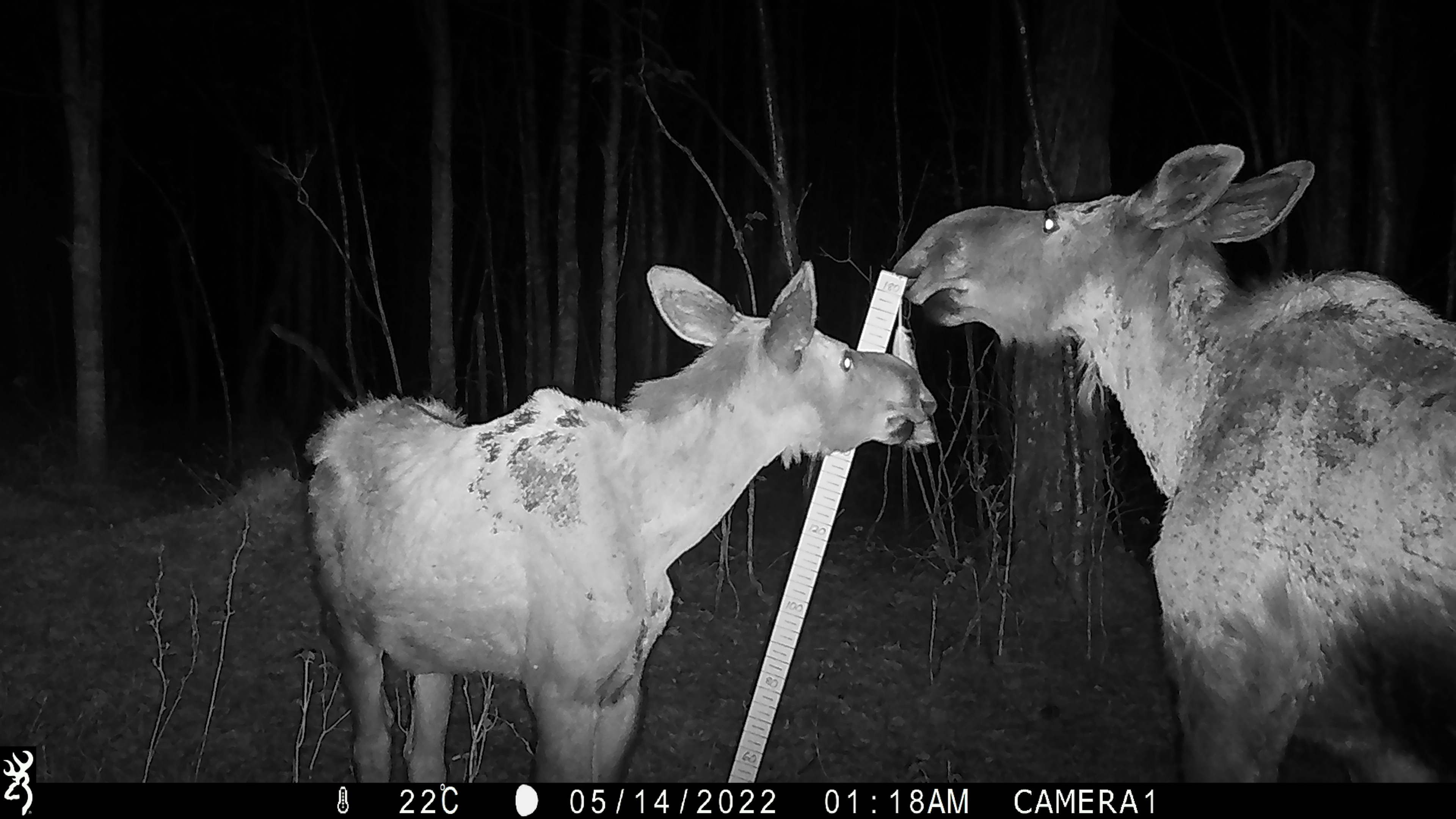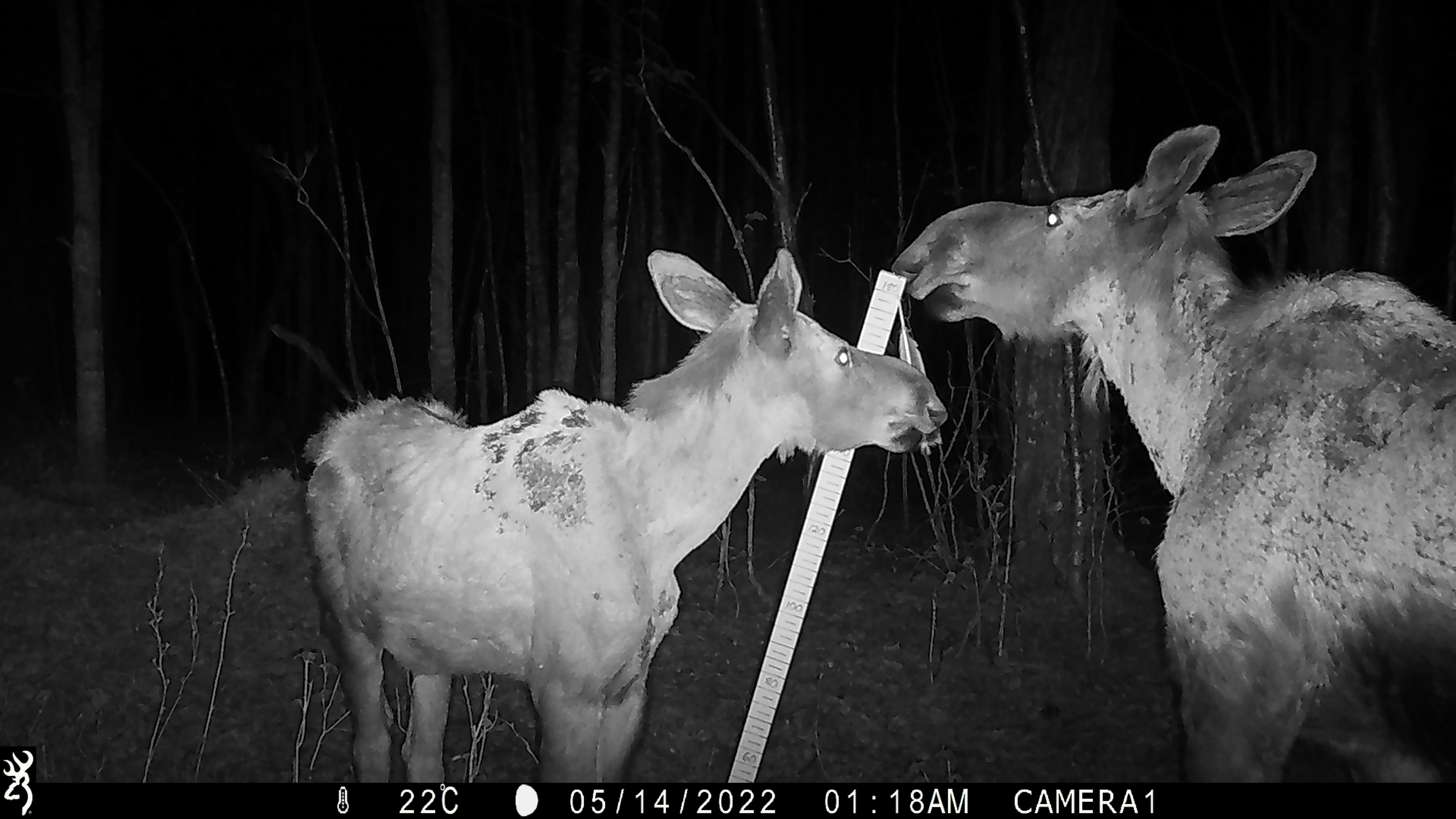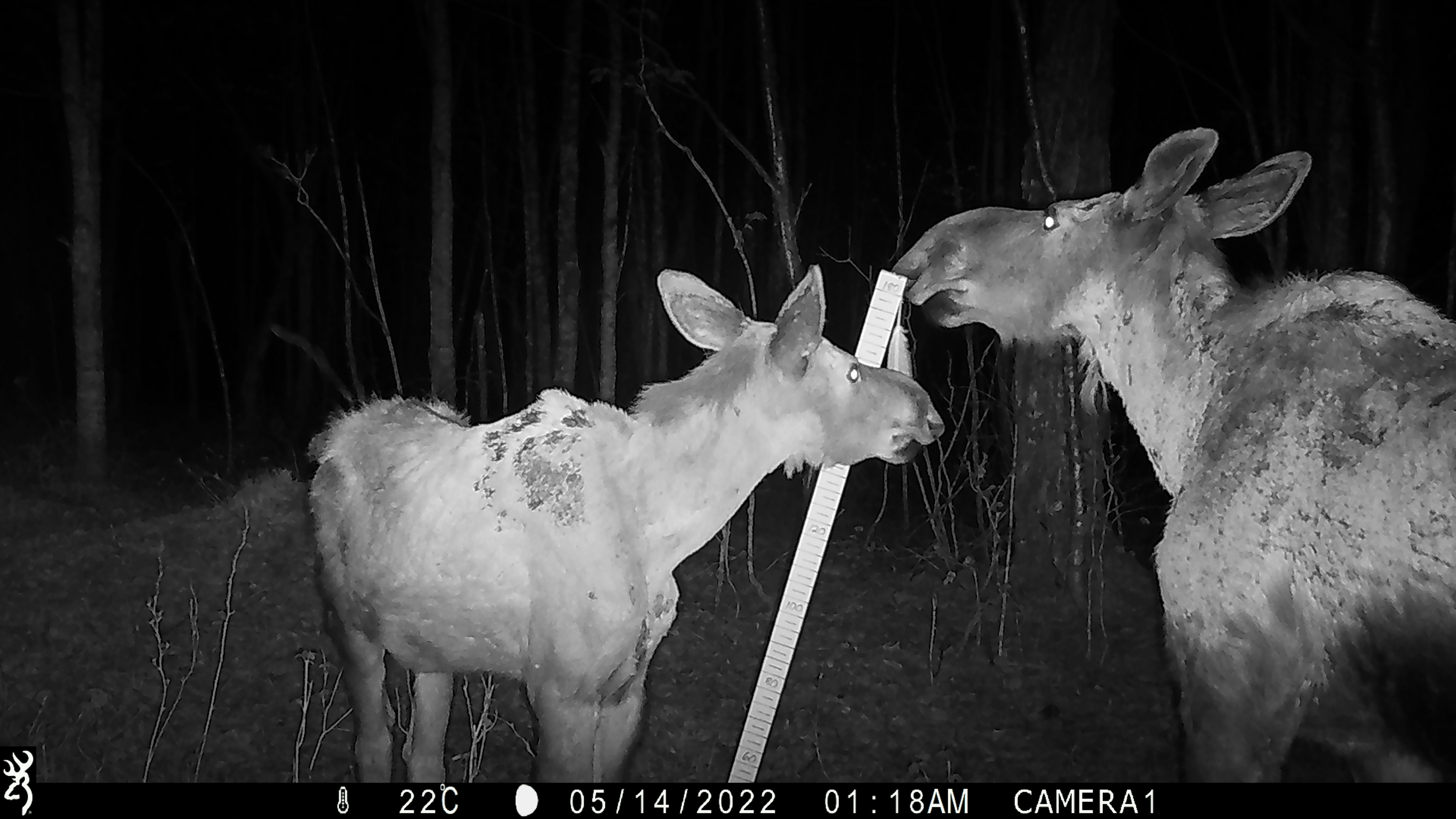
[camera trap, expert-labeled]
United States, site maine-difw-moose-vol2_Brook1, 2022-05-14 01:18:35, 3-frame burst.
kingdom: Animalia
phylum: Chordata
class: Mammalia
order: Artiodactyla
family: Cervidae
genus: Alces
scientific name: Alces alces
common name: moose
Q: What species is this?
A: Moose (Alces alces).